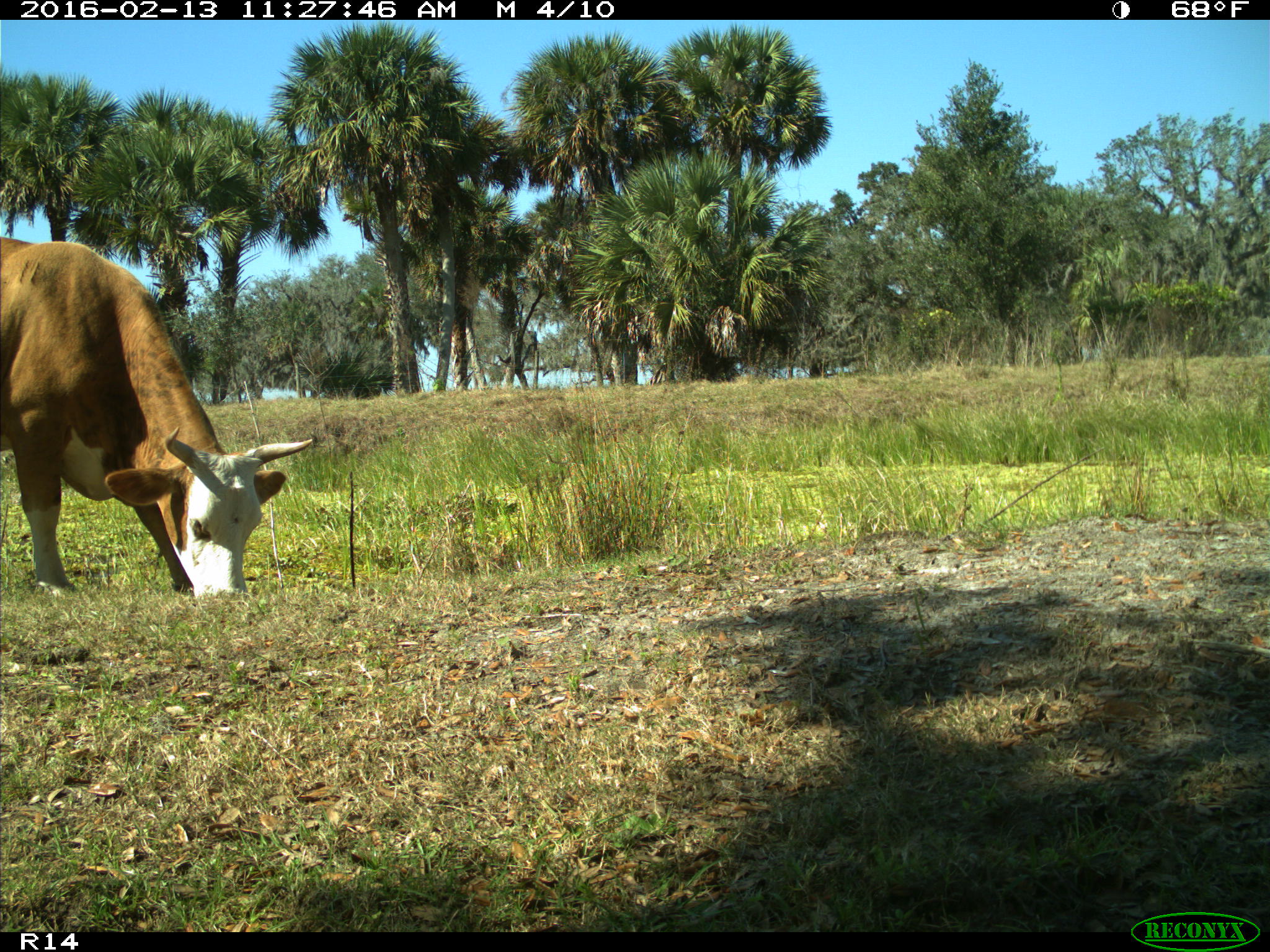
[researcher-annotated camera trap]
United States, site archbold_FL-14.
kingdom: Animalia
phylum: Chordata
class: Mammalia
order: Artiodactyla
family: Bovidae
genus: Bos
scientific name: Bos taurus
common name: domestic cow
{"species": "Bos taurus (domestic cow)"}